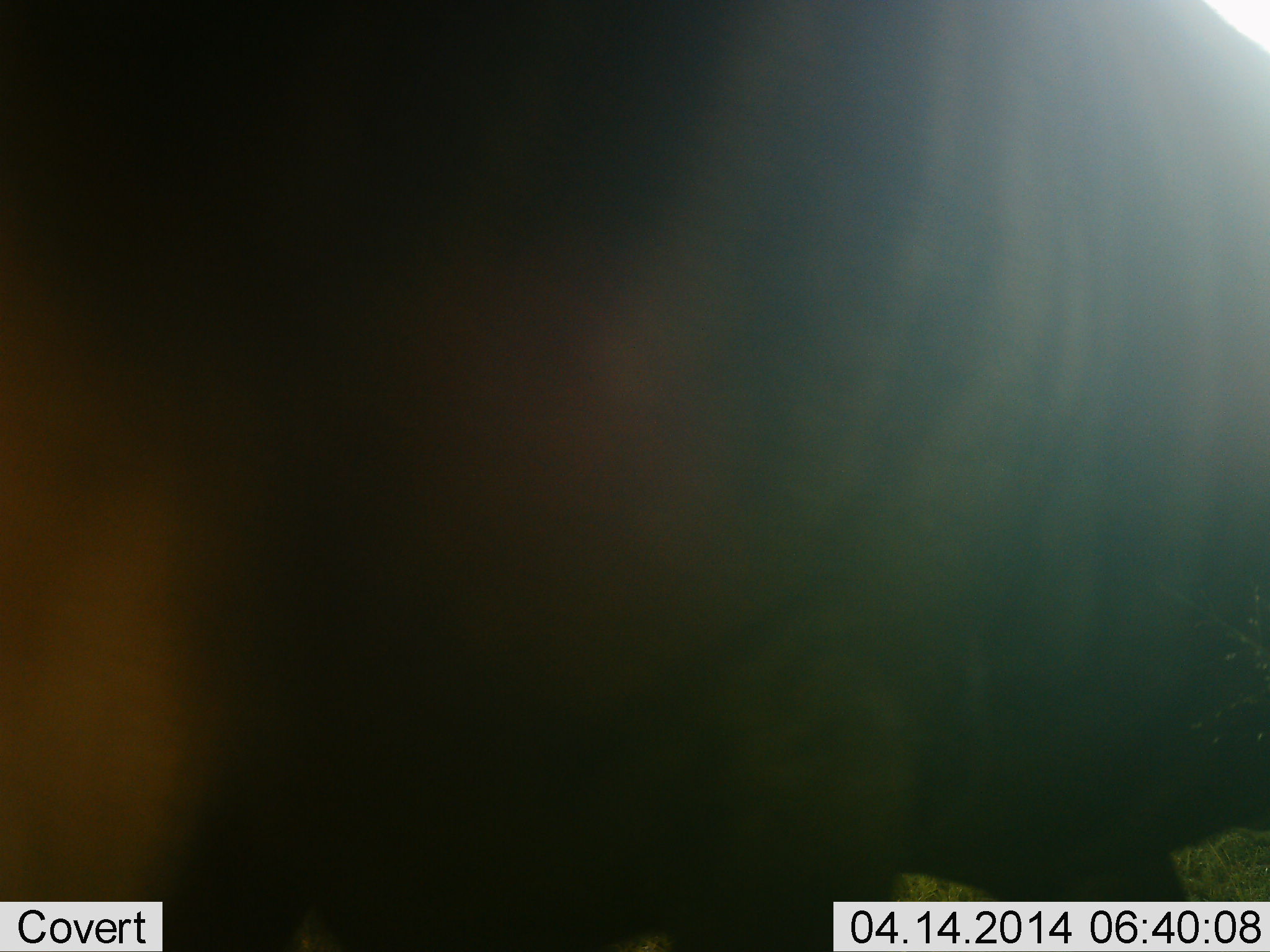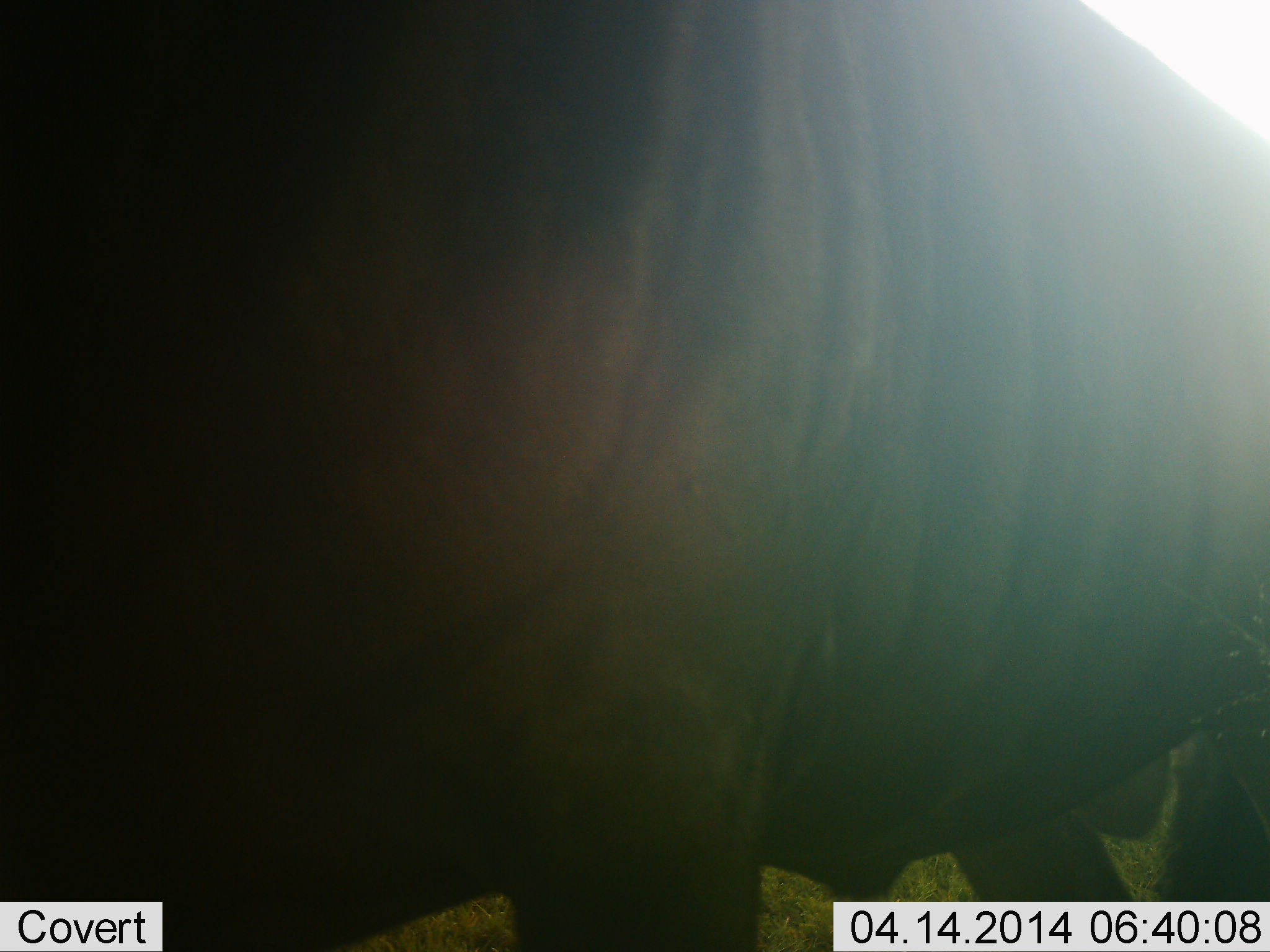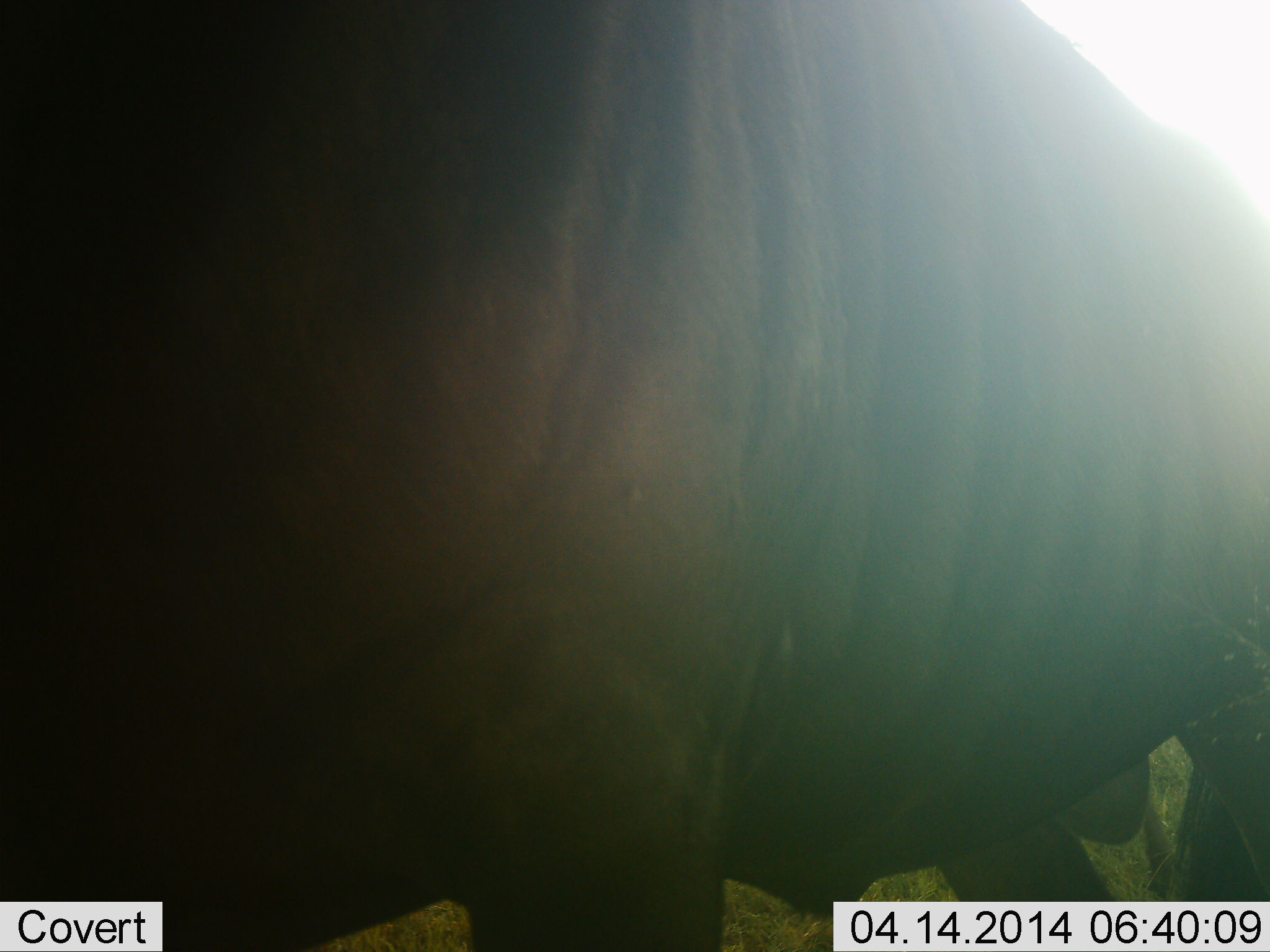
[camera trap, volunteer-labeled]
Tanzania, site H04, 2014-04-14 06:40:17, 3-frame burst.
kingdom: Animalia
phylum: Chordata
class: Mammalia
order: Artiodactyla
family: Bovidae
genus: Connochaetes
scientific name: Connochaetes taurinus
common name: blue wildebeest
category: wildebeest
Wildebeest (blue wildebeest) (Connochaetes taurinus), count 1. Behavior (volunteer vote fractions): standing 90%, resting 0%, moving 10%, interacting 0%. Young present (vote fraction): 0%. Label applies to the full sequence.